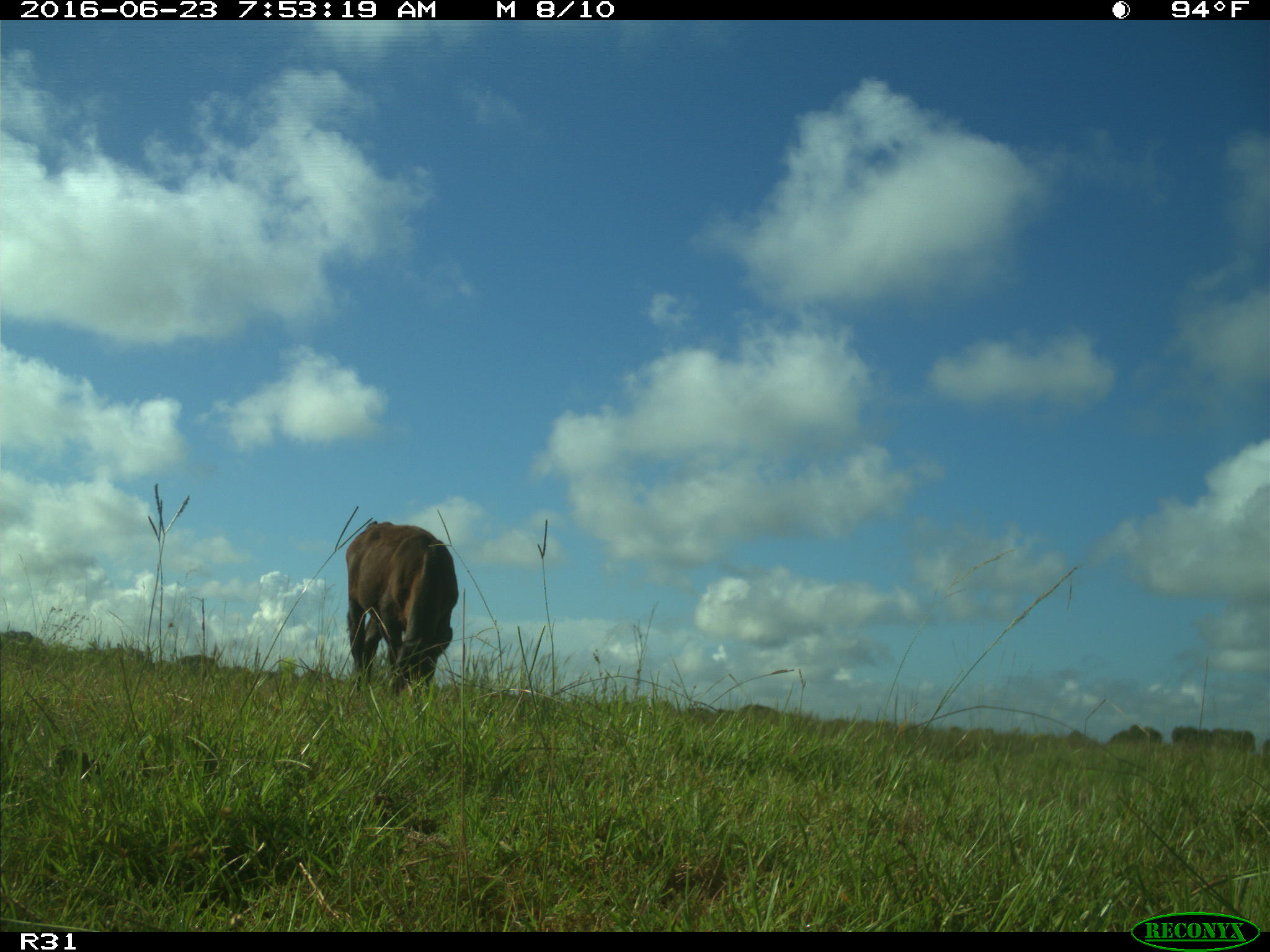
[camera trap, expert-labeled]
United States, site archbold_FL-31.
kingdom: Animalia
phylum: Chordata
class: Mammalia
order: Artiodactyla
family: Bovidae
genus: Bos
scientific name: Bos taurus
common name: domestic cow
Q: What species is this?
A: Bos taurus (domestic cow).